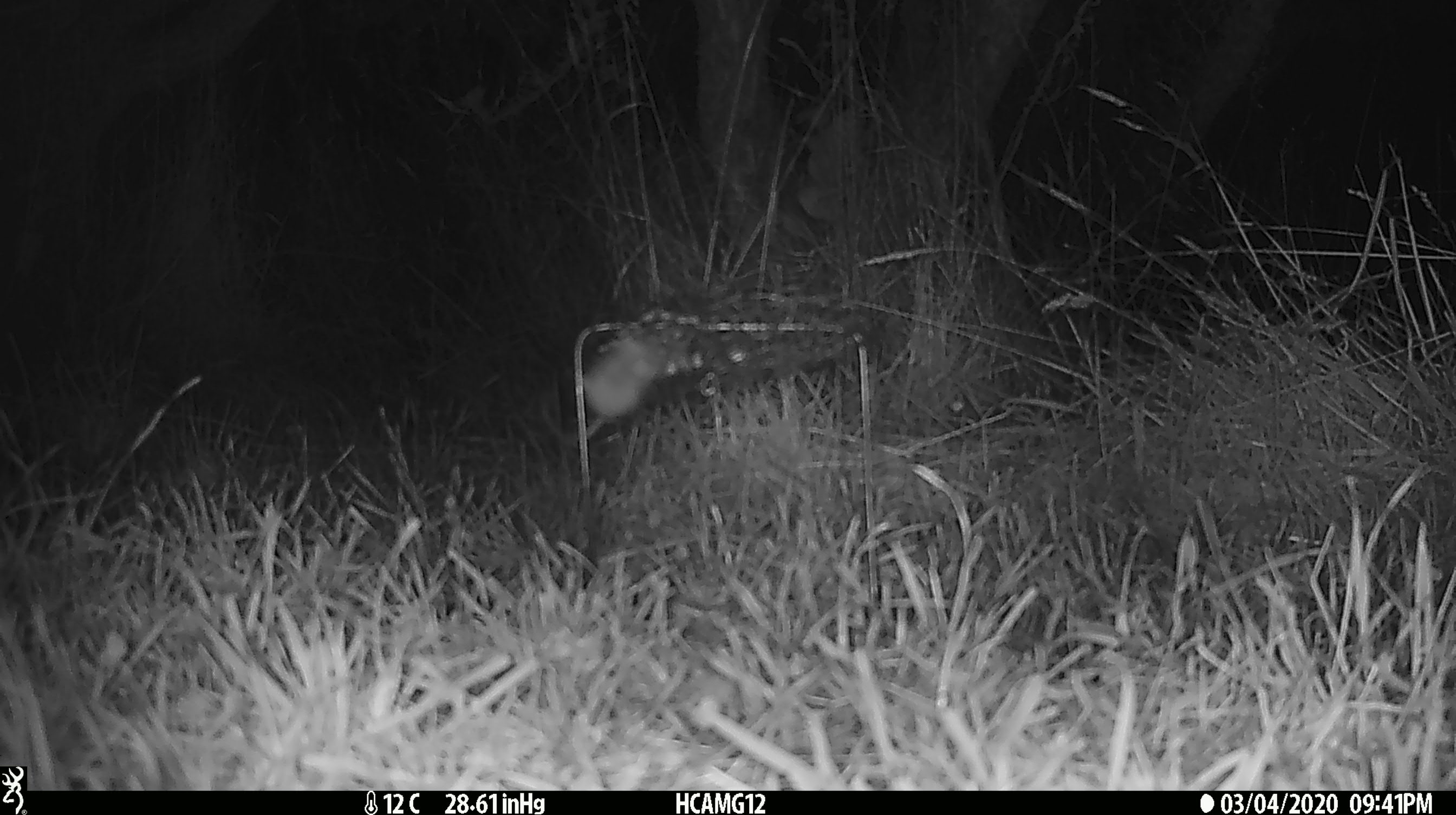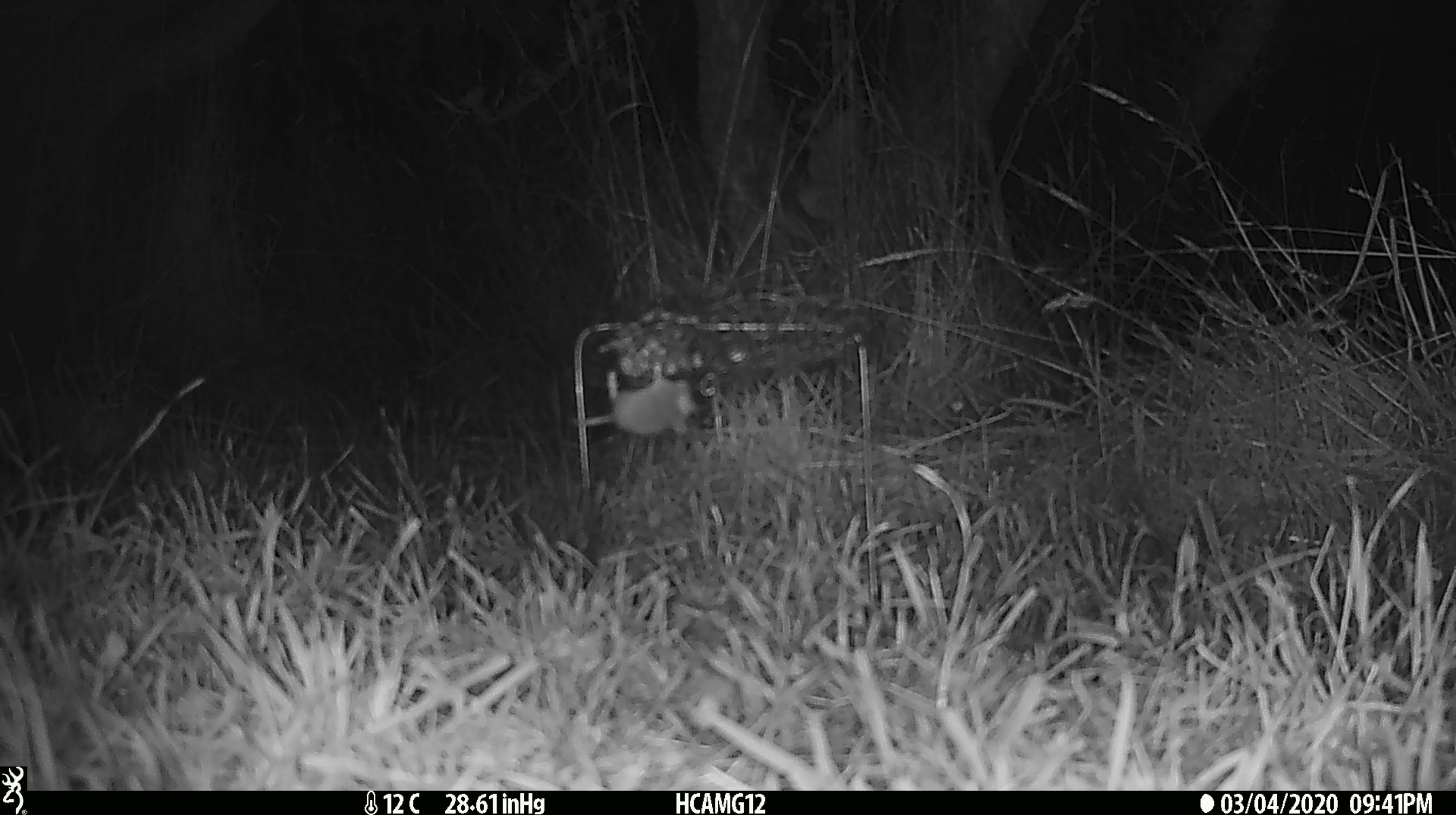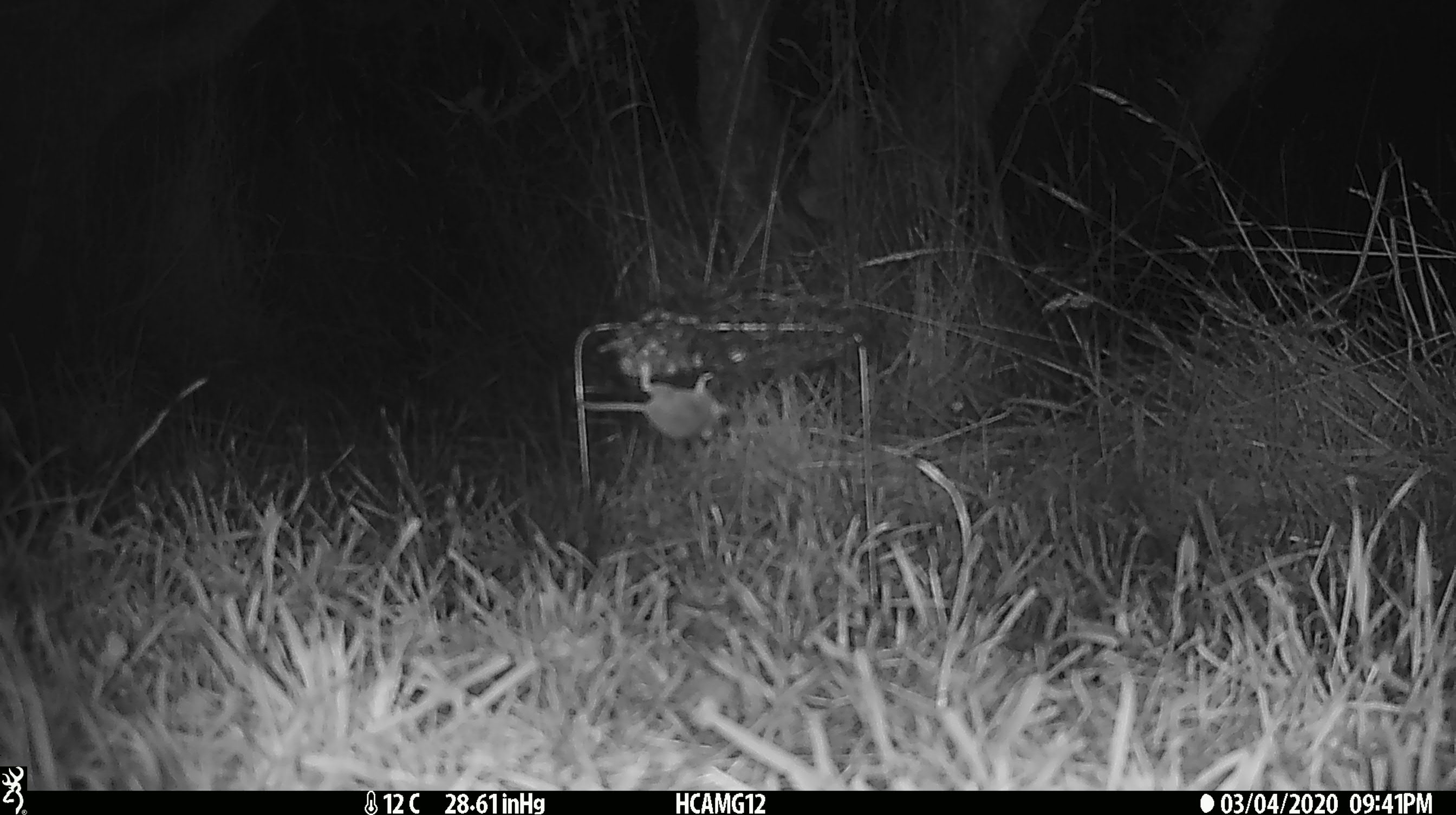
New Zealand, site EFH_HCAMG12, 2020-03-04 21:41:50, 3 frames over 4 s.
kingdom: Animalia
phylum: Chordata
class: Mammalia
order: Rodentia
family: Muridae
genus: Mus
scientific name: Mus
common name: mouse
Mouse (Mus).